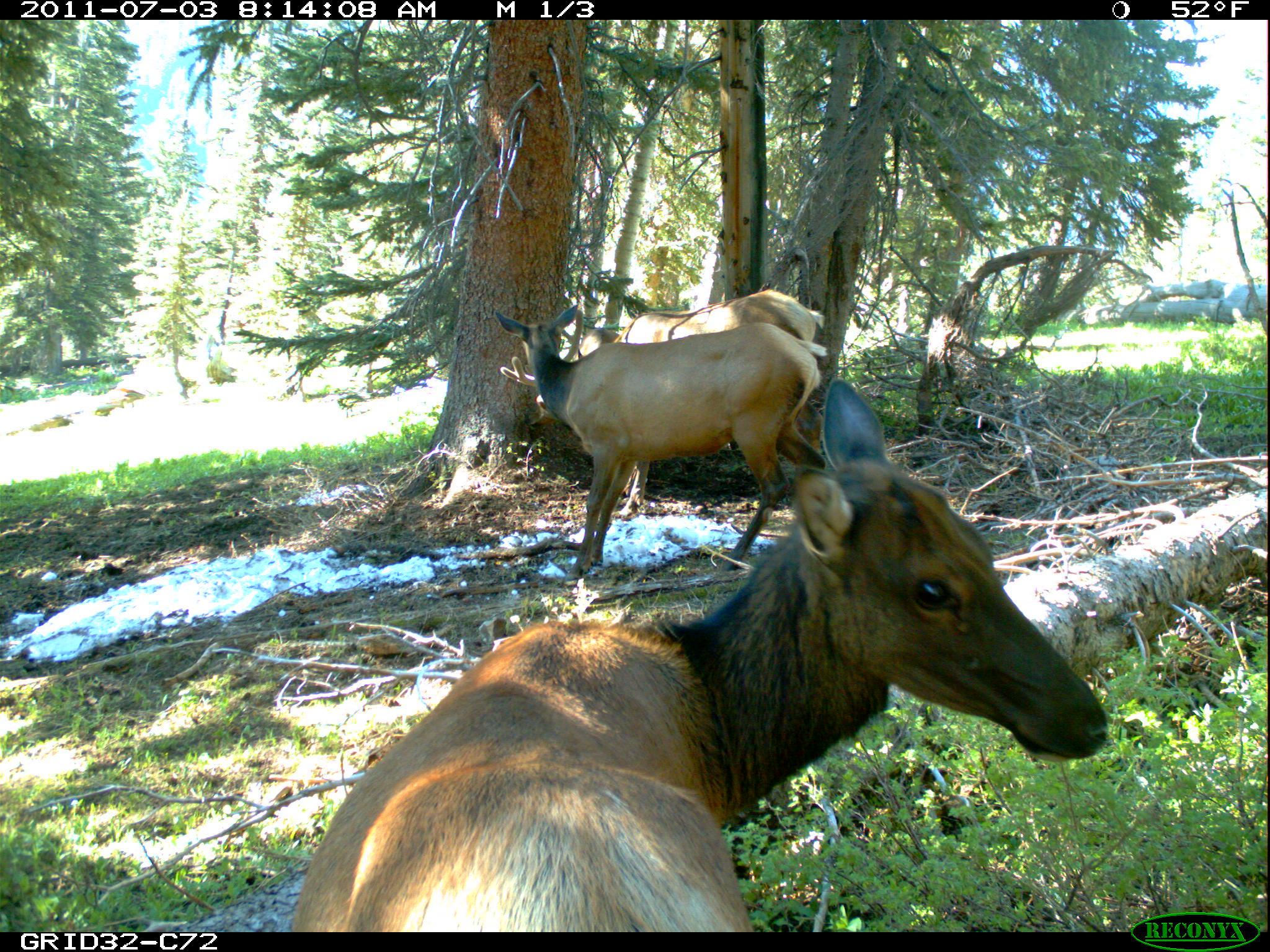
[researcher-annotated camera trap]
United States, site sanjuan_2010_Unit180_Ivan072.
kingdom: Animalia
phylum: Chordata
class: Mammalia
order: Artiodactyla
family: Cervidae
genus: Cervus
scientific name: Cervus elaphus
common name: red deer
Cervus elaphus (red deer).